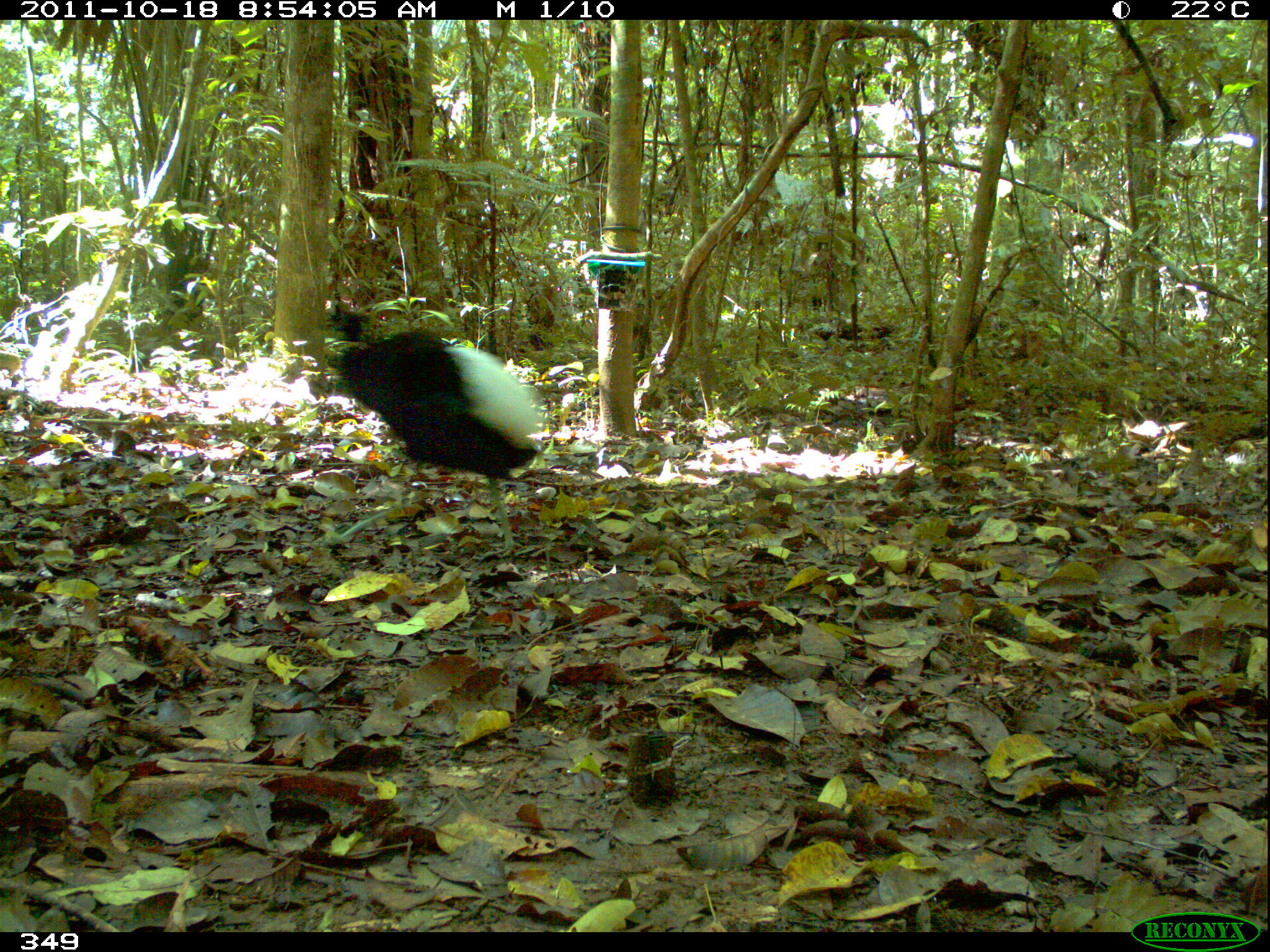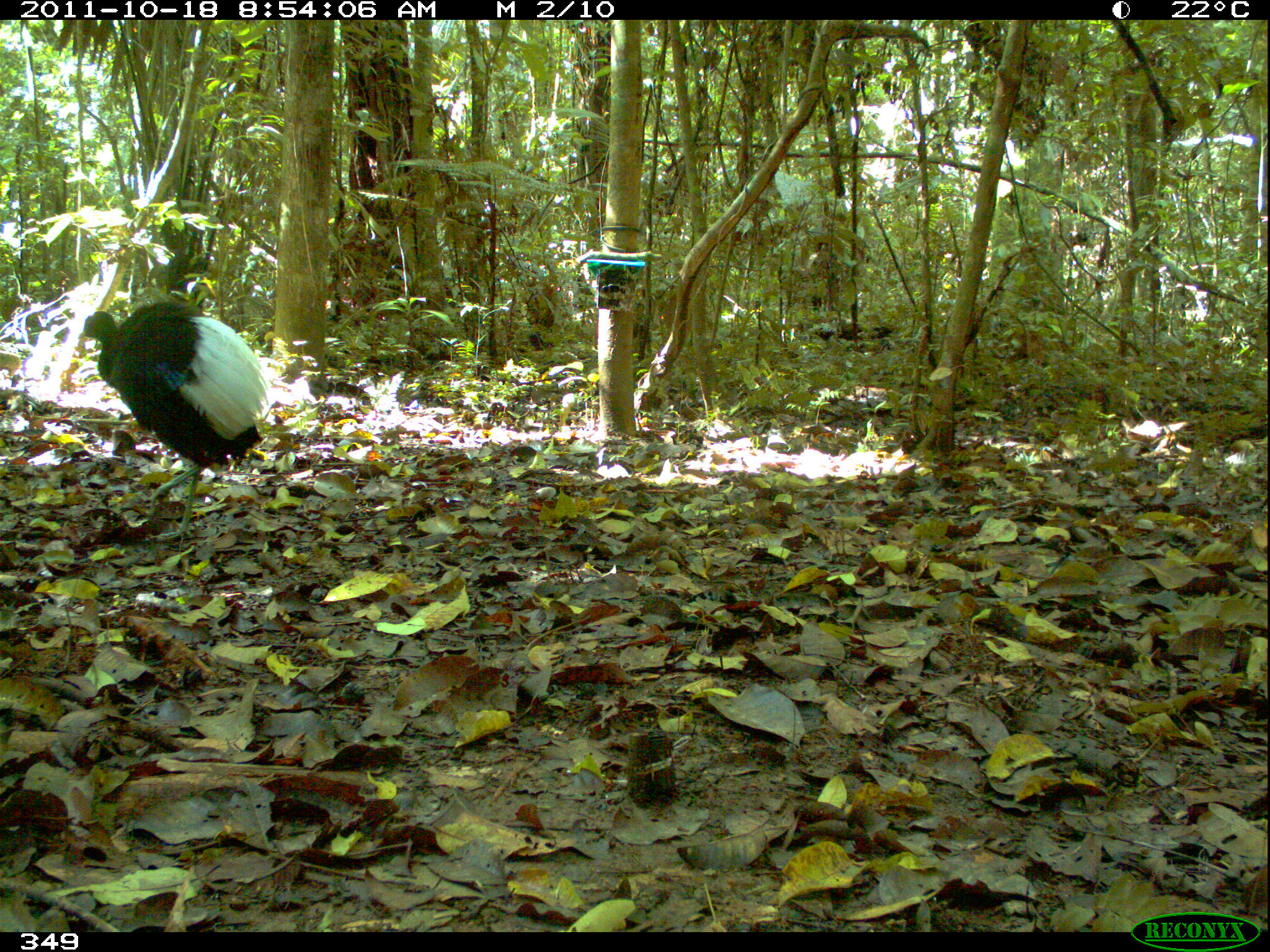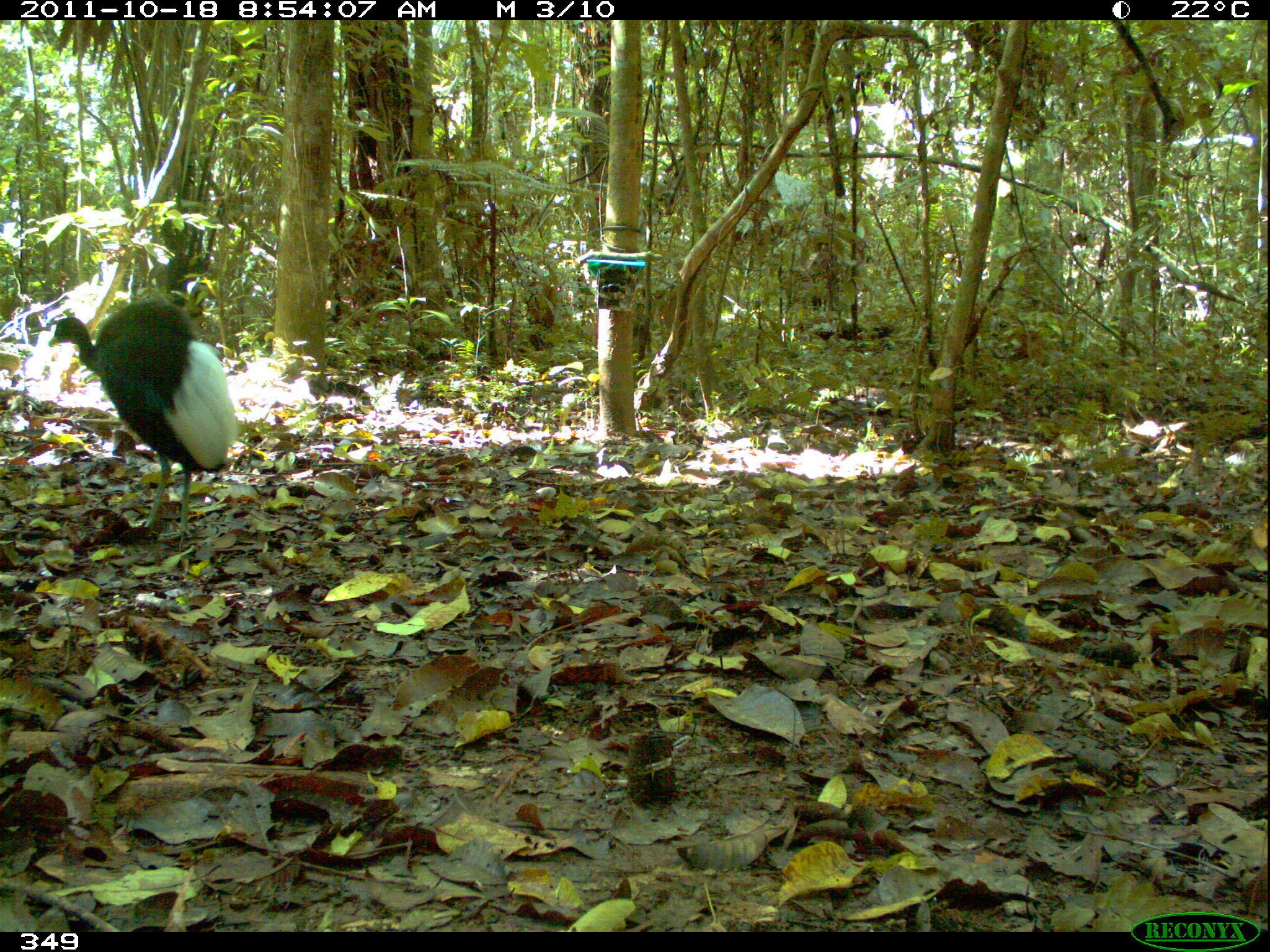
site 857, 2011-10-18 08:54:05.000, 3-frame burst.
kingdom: Animalia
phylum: Chordata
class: Aves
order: Gruiformes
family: Psophiidae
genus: Psophia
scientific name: Psophia leucoptera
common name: pale-winged trumpeter